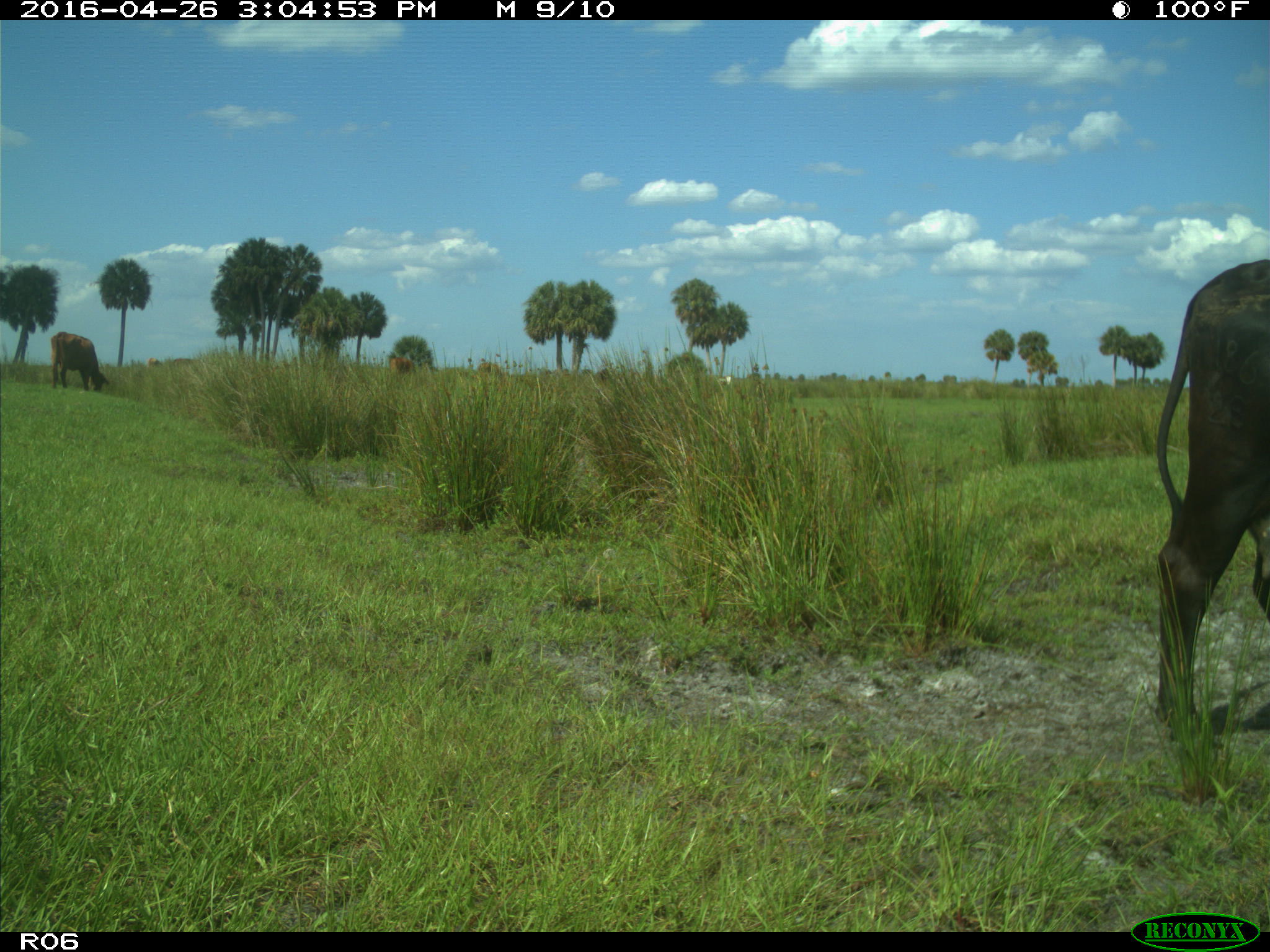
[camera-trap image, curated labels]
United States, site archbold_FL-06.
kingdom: Animalia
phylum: Chordata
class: Mammalia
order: Artiodactyla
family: Bovidae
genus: Bos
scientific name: Bos taurus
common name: domestic cow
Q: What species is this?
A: Bos taurus (domestic cow).